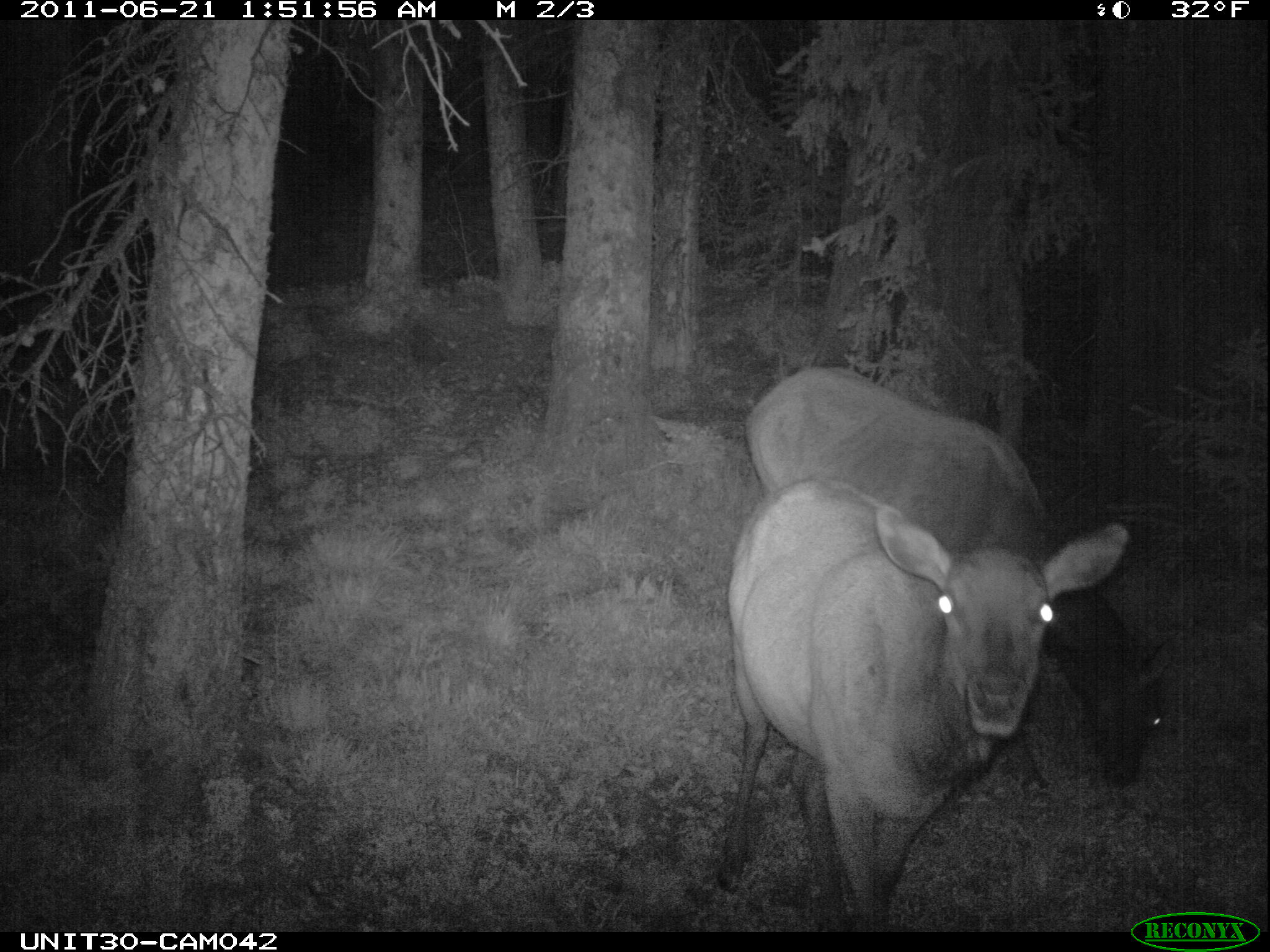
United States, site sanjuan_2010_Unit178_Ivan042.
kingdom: Animalia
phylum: Chordata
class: Mammalia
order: Artiodactyla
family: Cervidae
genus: Cervus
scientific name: Cervus elaphus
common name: red deer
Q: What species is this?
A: Cervus elaphus (red deer).